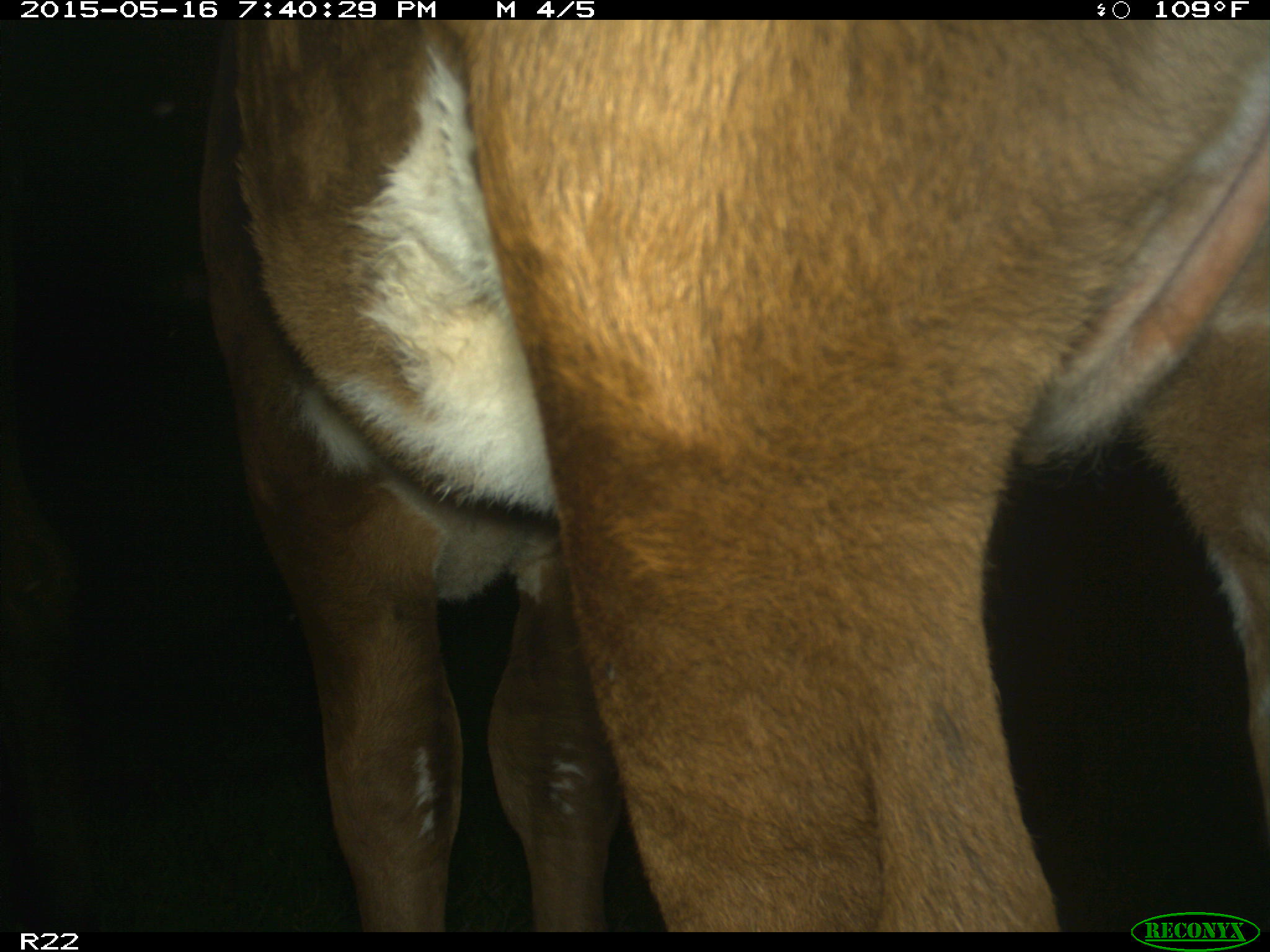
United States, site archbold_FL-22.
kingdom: Animalia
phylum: Chordata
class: Mammalia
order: Artiodactyla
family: Bovidae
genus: Bos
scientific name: Bos taurus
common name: domestic cow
Bos taurus (domestic cow).